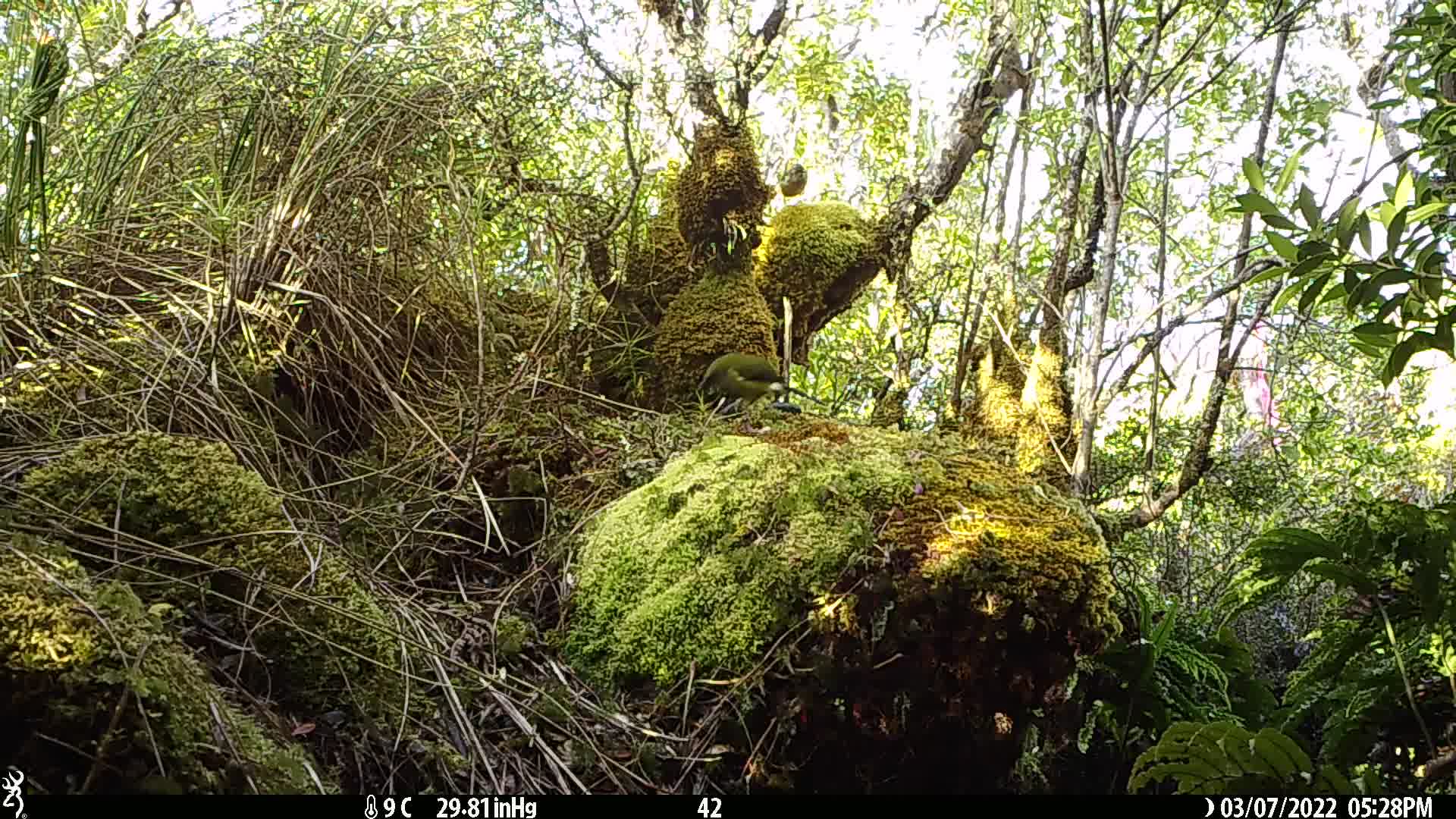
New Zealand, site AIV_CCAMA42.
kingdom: Animalia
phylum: Chordata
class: Aves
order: Passeriformes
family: Meliphagidae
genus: Anthornis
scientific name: Anthornis melanura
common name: new zealand bellbird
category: bellbird